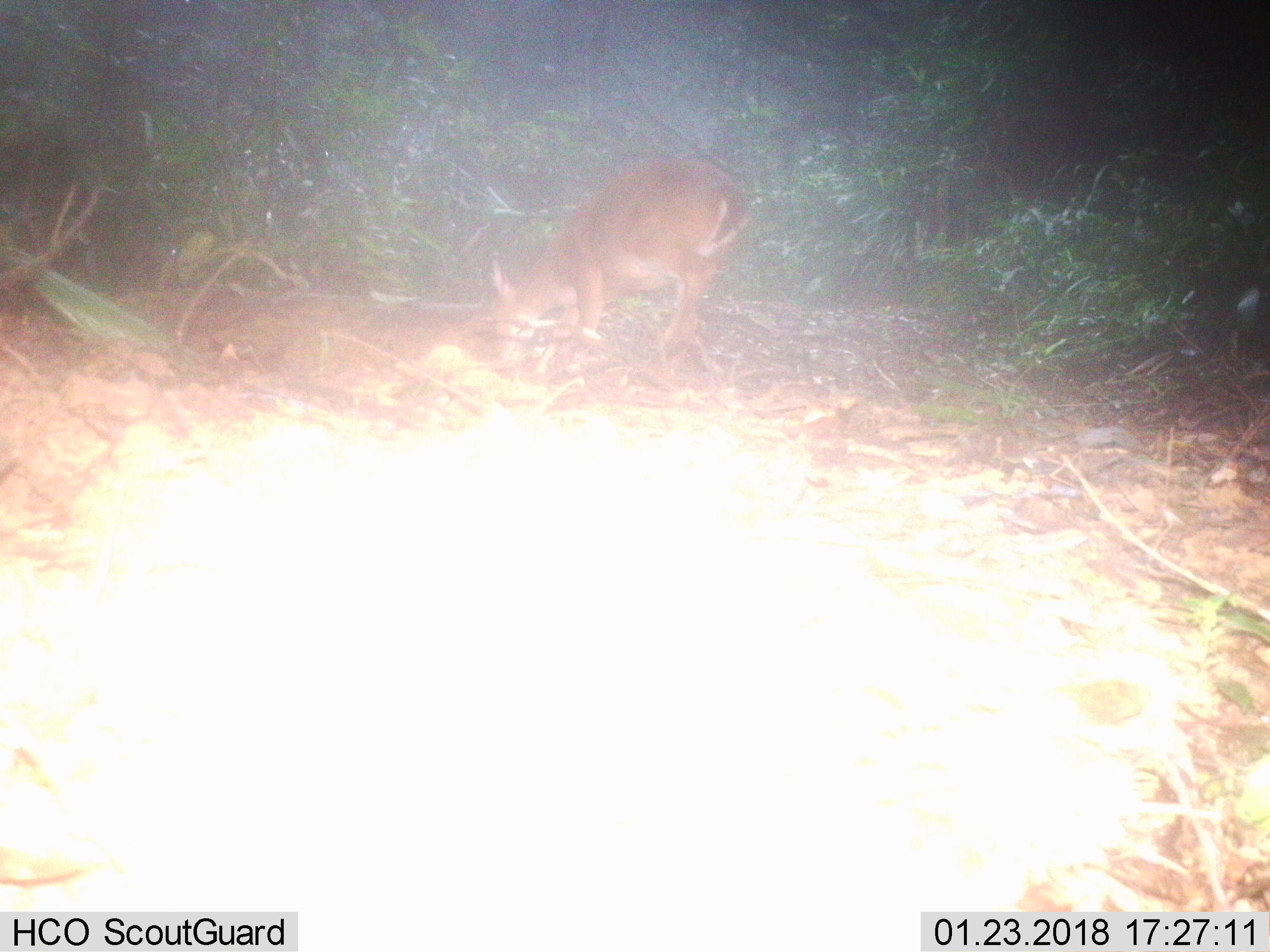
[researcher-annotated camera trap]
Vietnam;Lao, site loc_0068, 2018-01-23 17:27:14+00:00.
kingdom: Animalia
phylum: Chordata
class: Mammalia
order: Artiodactyla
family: Cervidae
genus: Muntiacus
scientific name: Muntiacus vuquangensis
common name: large-antlered muntjac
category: large antlered muntjac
Large antlered muntjac (large-antlered muntjac) (Muntiacus vuquangensis). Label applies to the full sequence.